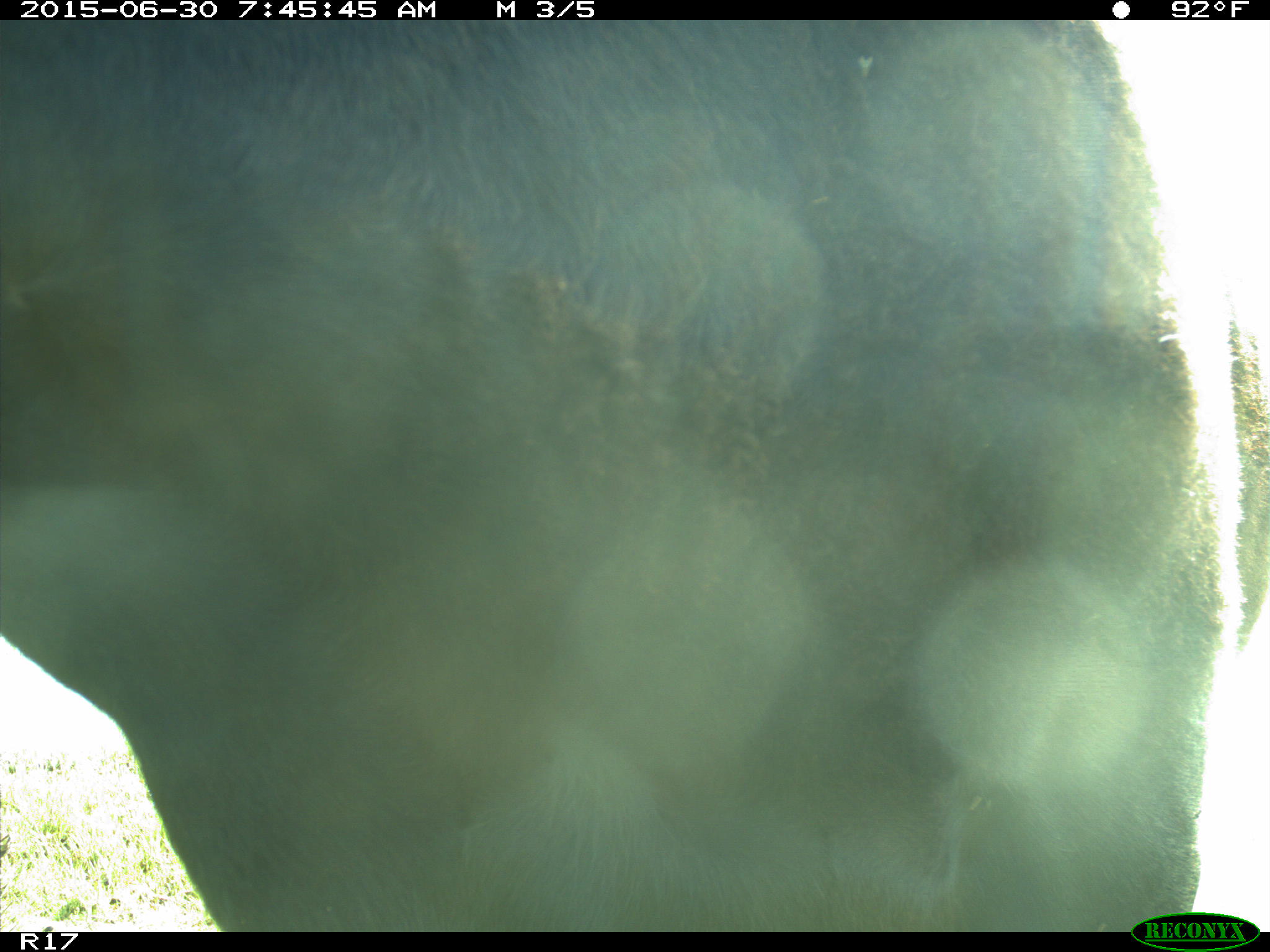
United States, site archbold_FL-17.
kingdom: Animalia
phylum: Chordata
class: Mammalia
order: Artiodactyla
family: Bovidae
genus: Bos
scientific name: Bos taurus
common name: domestic cow